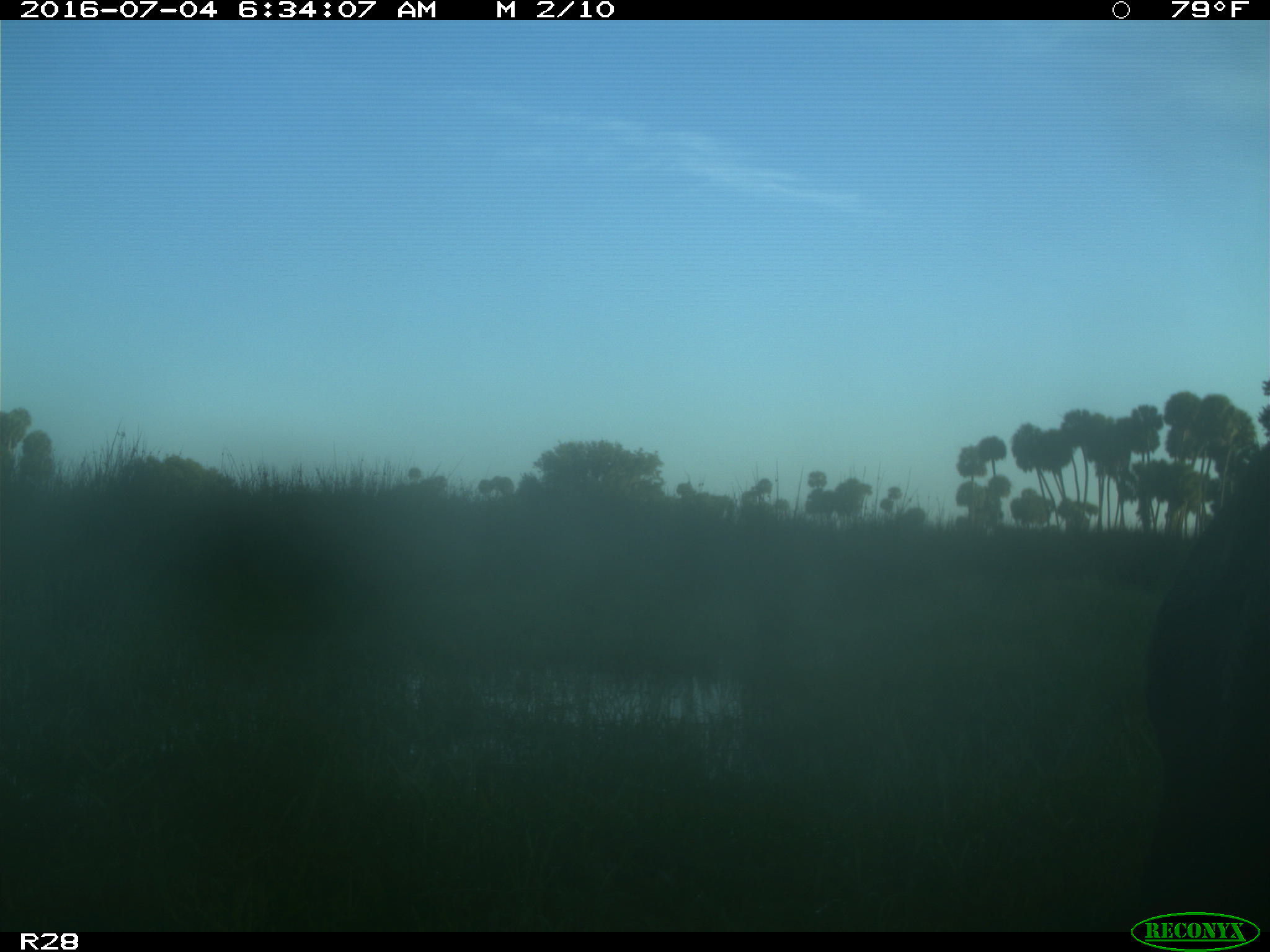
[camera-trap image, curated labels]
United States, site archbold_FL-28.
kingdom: Animalia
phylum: Chordata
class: Mammalia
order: Artiodactyla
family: Bovidae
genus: Bos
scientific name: Bos taurus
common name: domestic cow